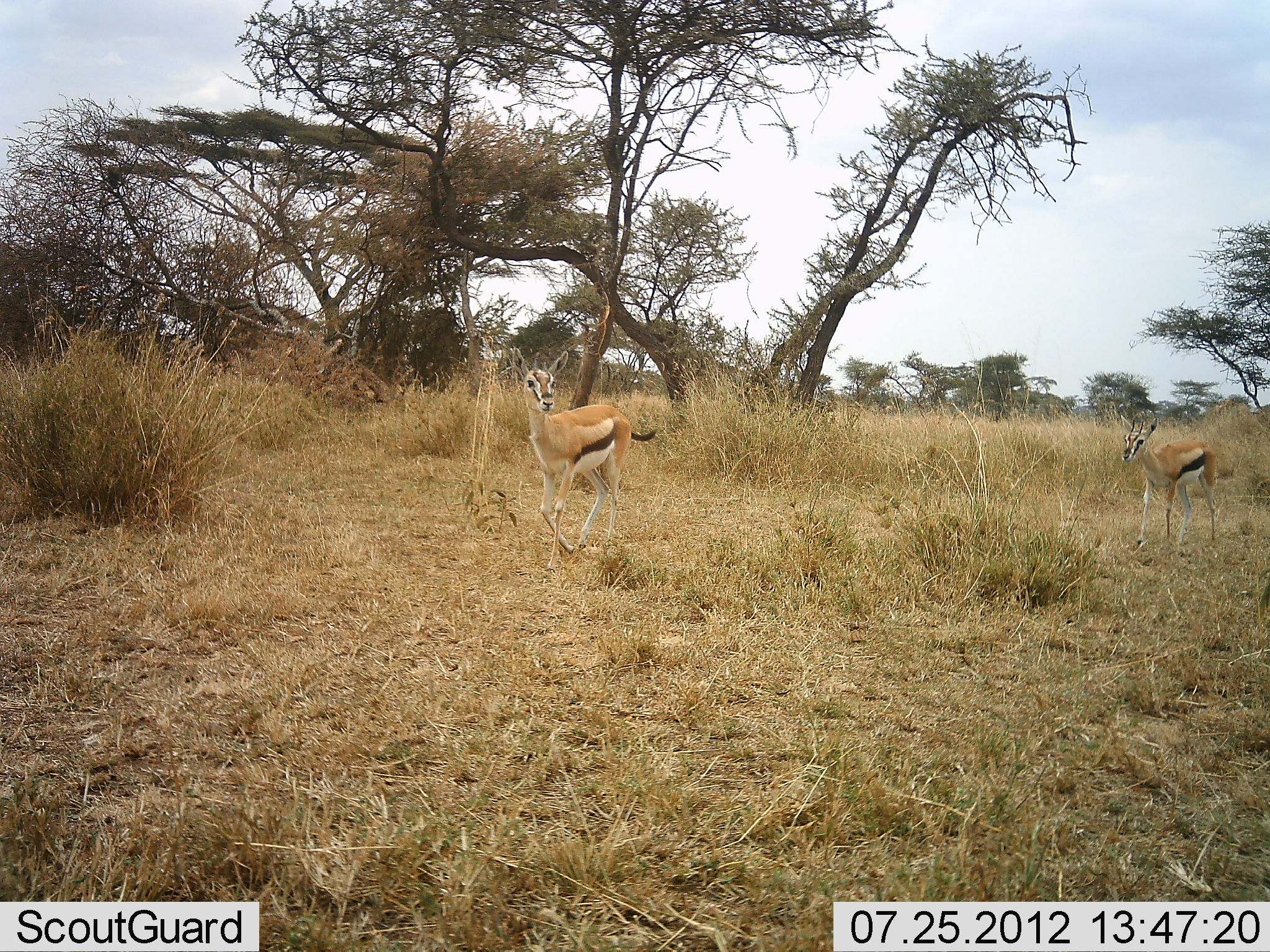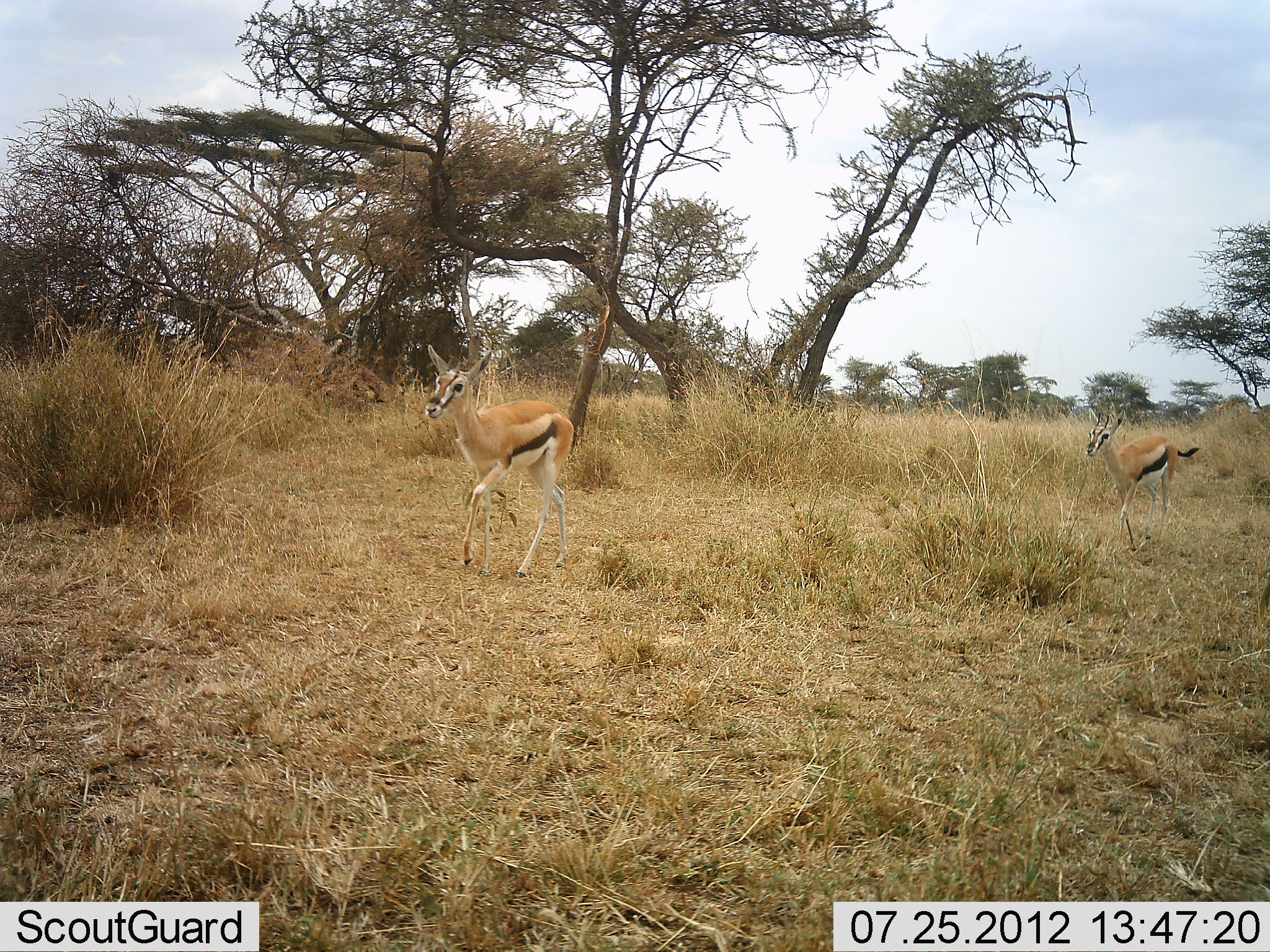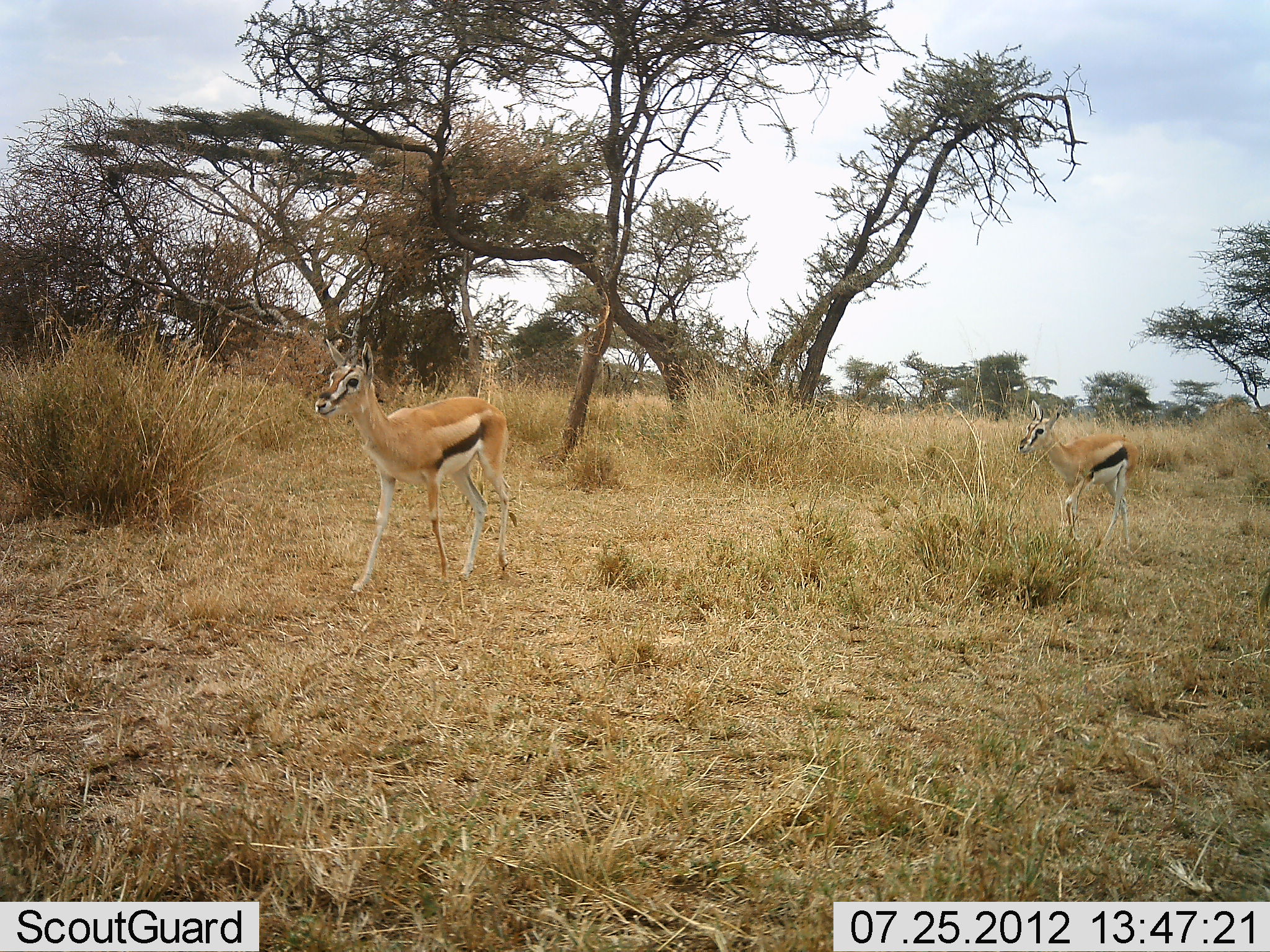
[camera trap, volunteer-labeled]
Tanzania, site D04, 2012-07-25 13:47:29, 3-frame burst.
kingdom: Animalia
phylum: Chordata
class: Mammalia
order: Artiodactyla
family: Bovidae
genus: Eudorcas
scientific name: Eudorcas thomsonii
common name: thomson's gazelle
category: gazellethomsons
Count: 2.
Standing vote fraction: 60%.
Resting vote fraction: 0%.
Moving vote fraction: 50%.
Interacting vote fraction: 0%.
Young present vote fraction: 0%.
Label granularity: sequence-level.